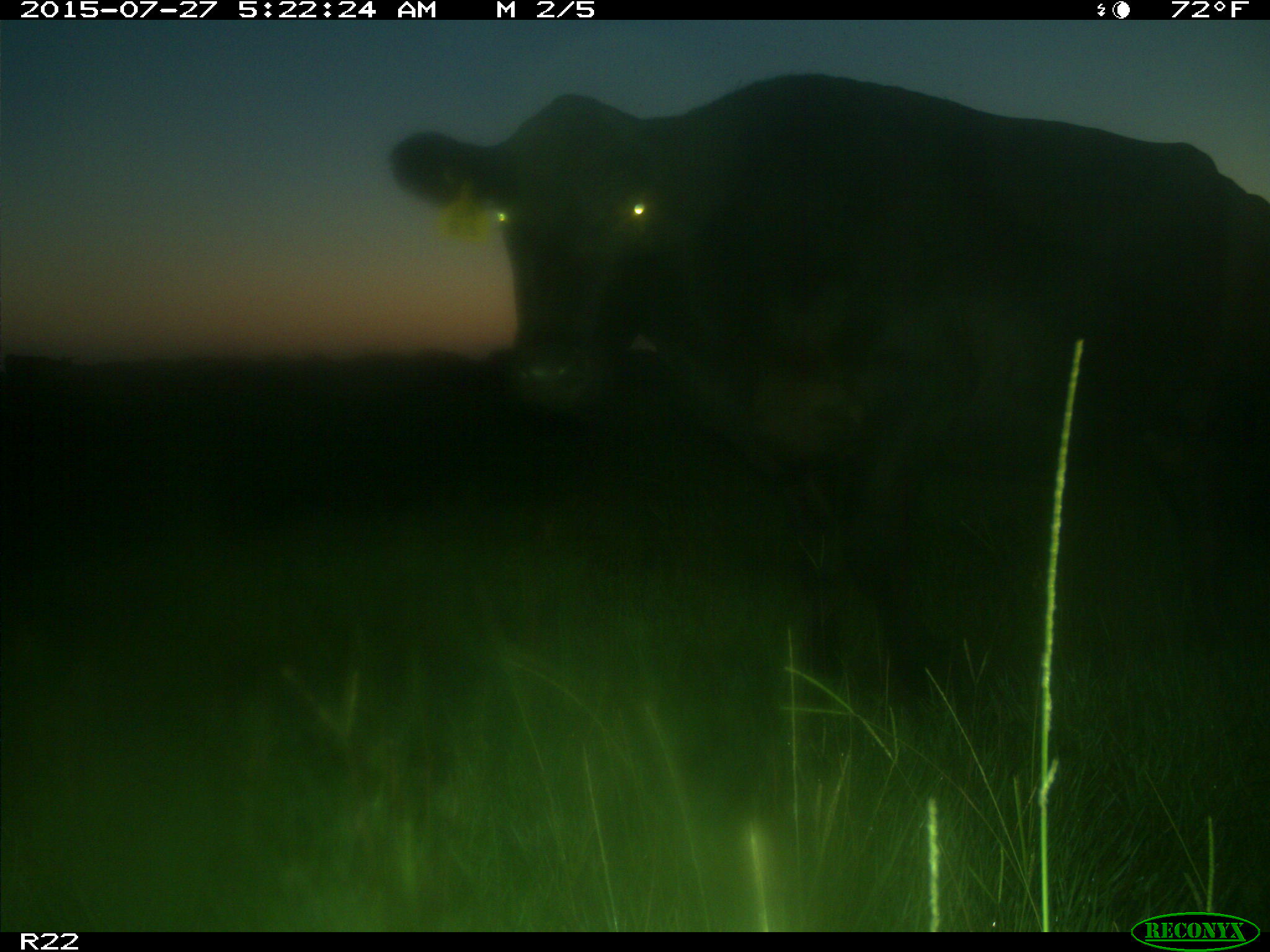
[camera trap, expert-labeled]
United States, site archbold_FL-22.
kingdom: Animalia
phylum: Chordata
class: Mammalia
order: Artiodactyla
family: Bovidae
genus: Bos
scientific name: Bos taurus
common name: domestic cow